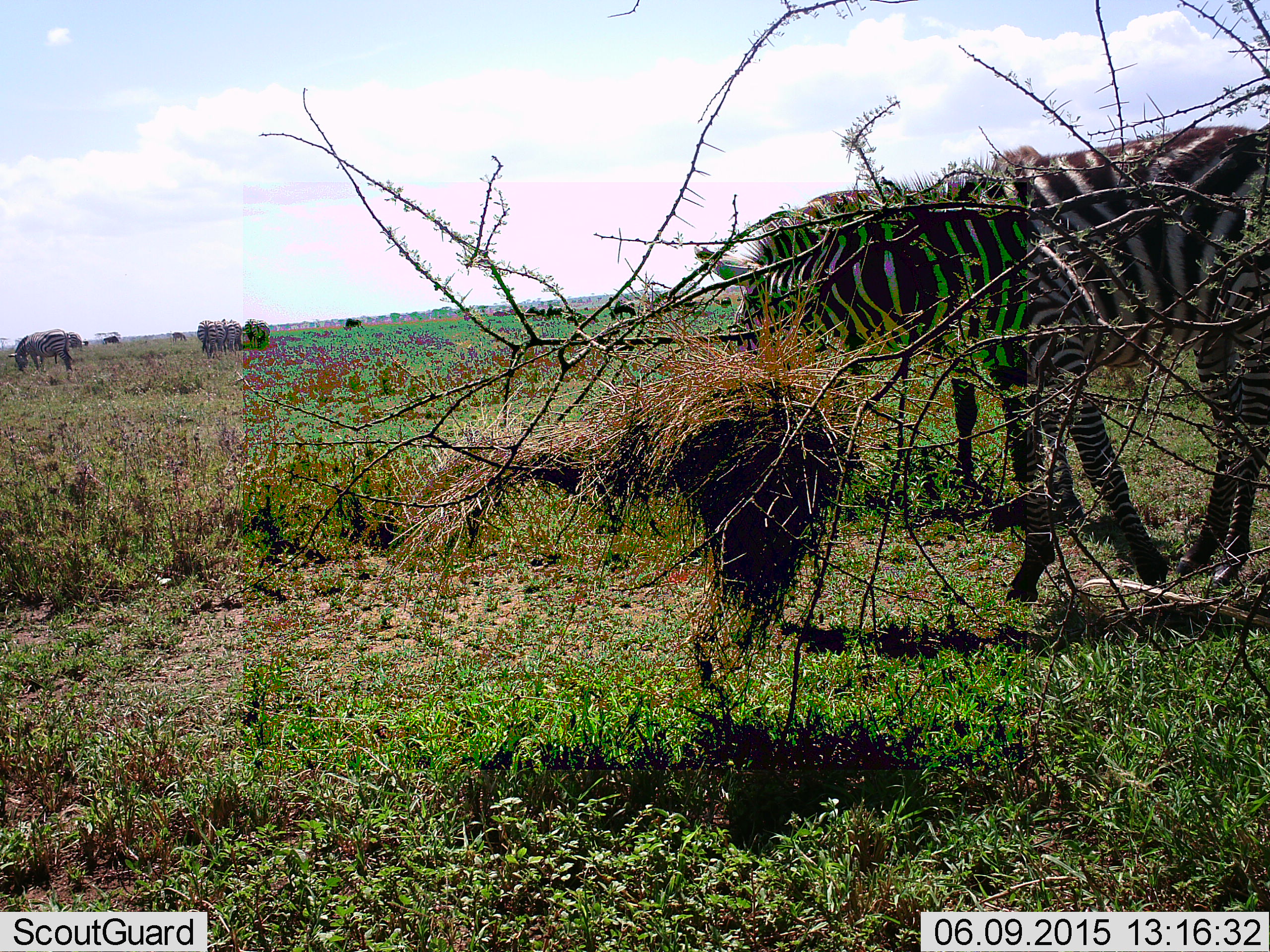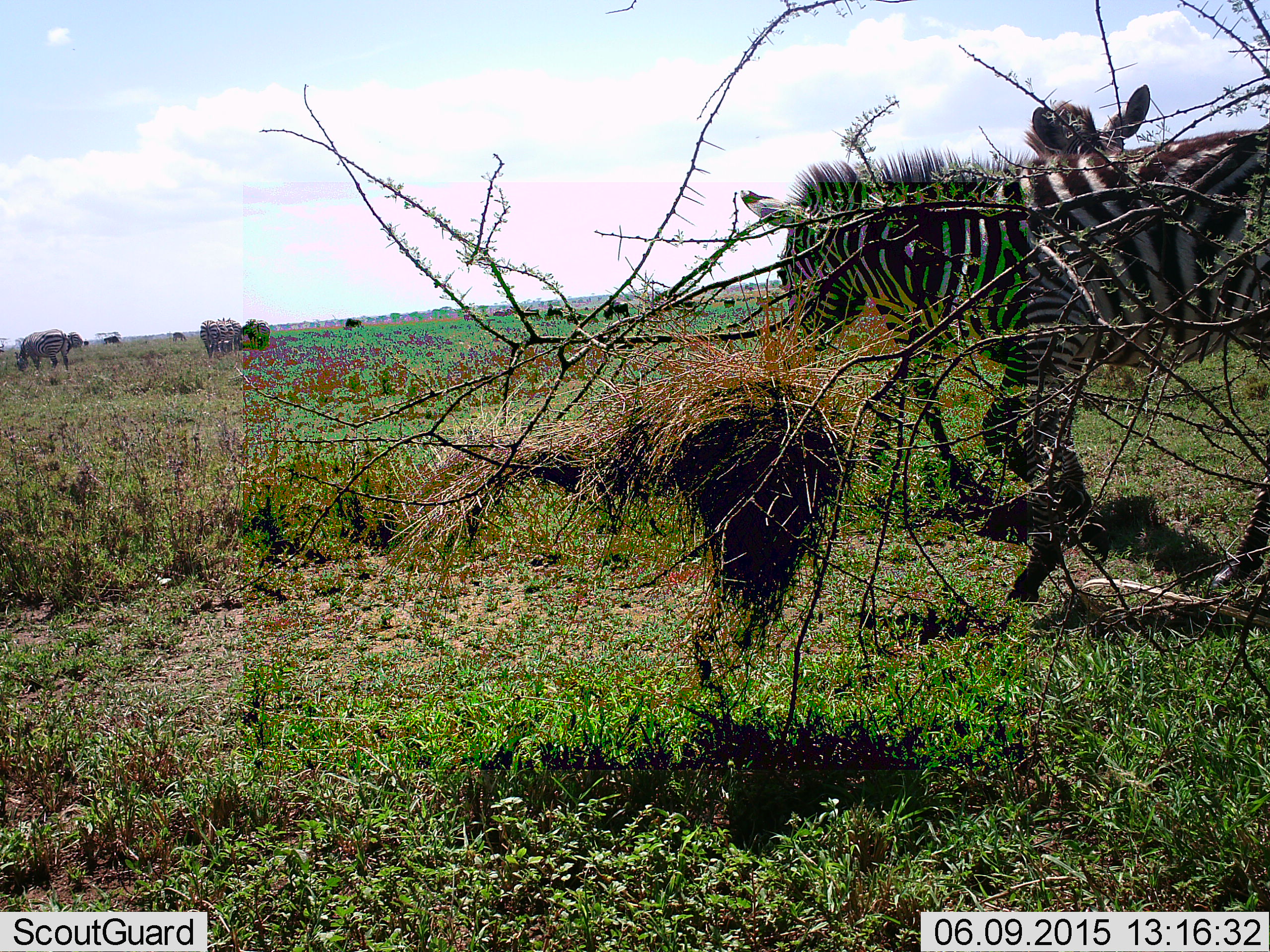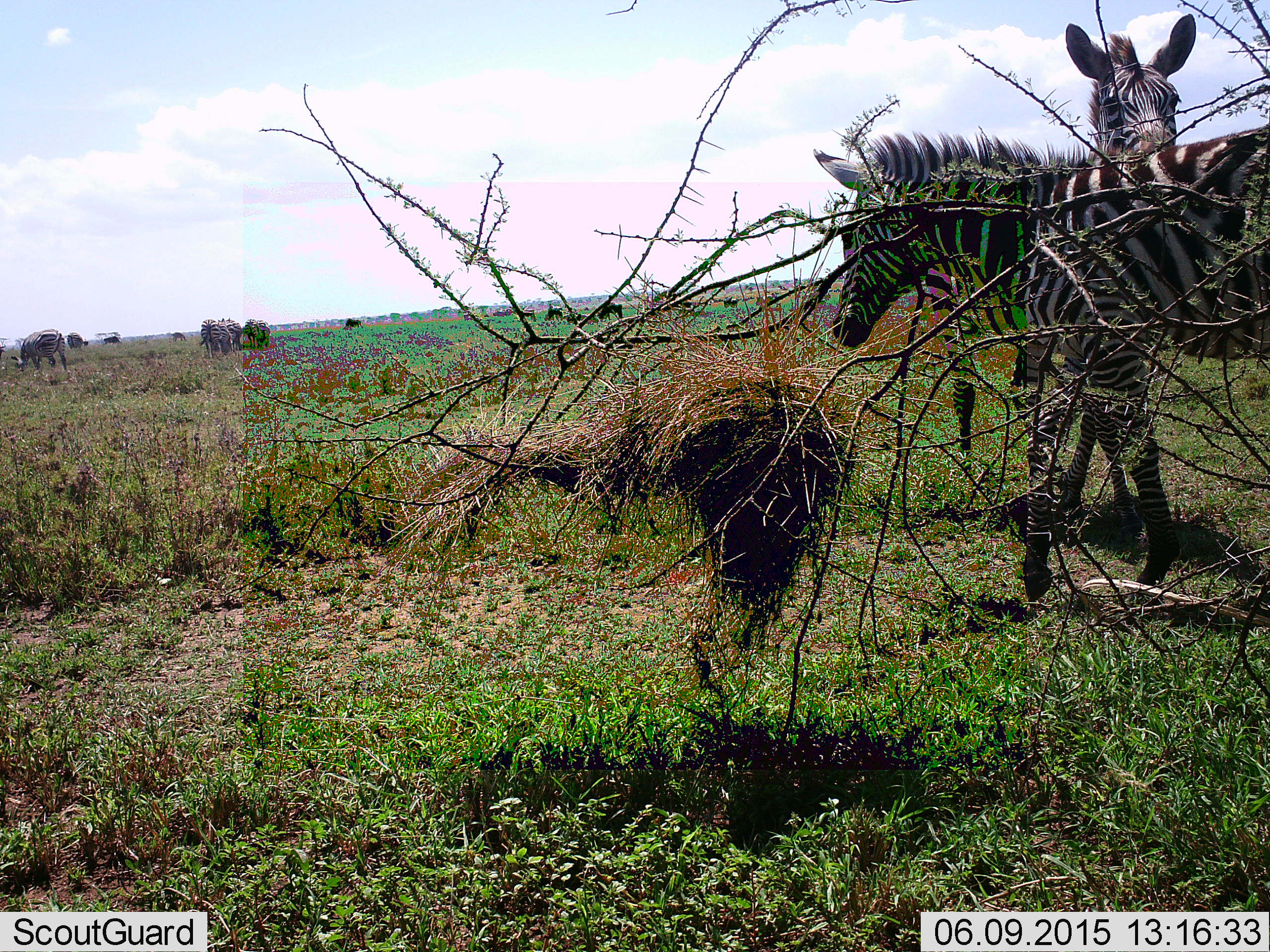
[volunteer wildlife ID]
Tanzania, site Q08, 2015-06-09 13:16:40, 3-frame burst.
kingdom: Animalia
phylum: Chordata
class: Mammalia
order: Perissodactyla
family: Equidae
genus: Equus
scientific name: Equus quagga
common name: plains zebra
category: zebra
Zebra (plains zebra) (Equus quagga), count 3. Behavior (volunteer vote fractions): standing 38%, resting 0%, moving 69%, interacting 19%. Young present (vote fraction): 6%. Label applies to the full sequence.